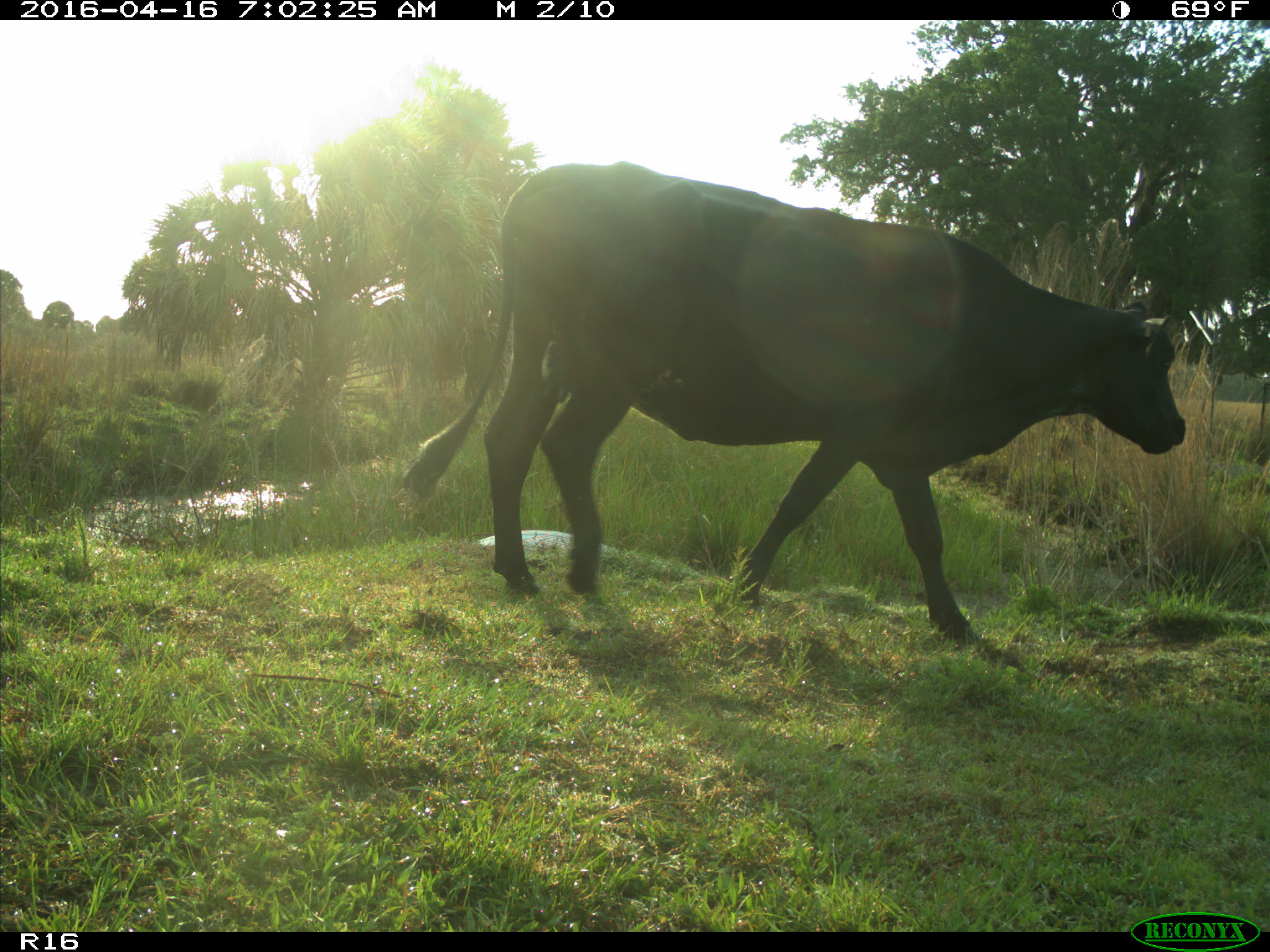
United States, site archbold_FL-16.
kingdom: Animalia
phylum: Chordata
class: Mammalia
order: Artiodactyla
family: Bovidae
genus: Bos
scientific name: Bos taurus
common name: domestic cow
Bos taurus (domestic cow).